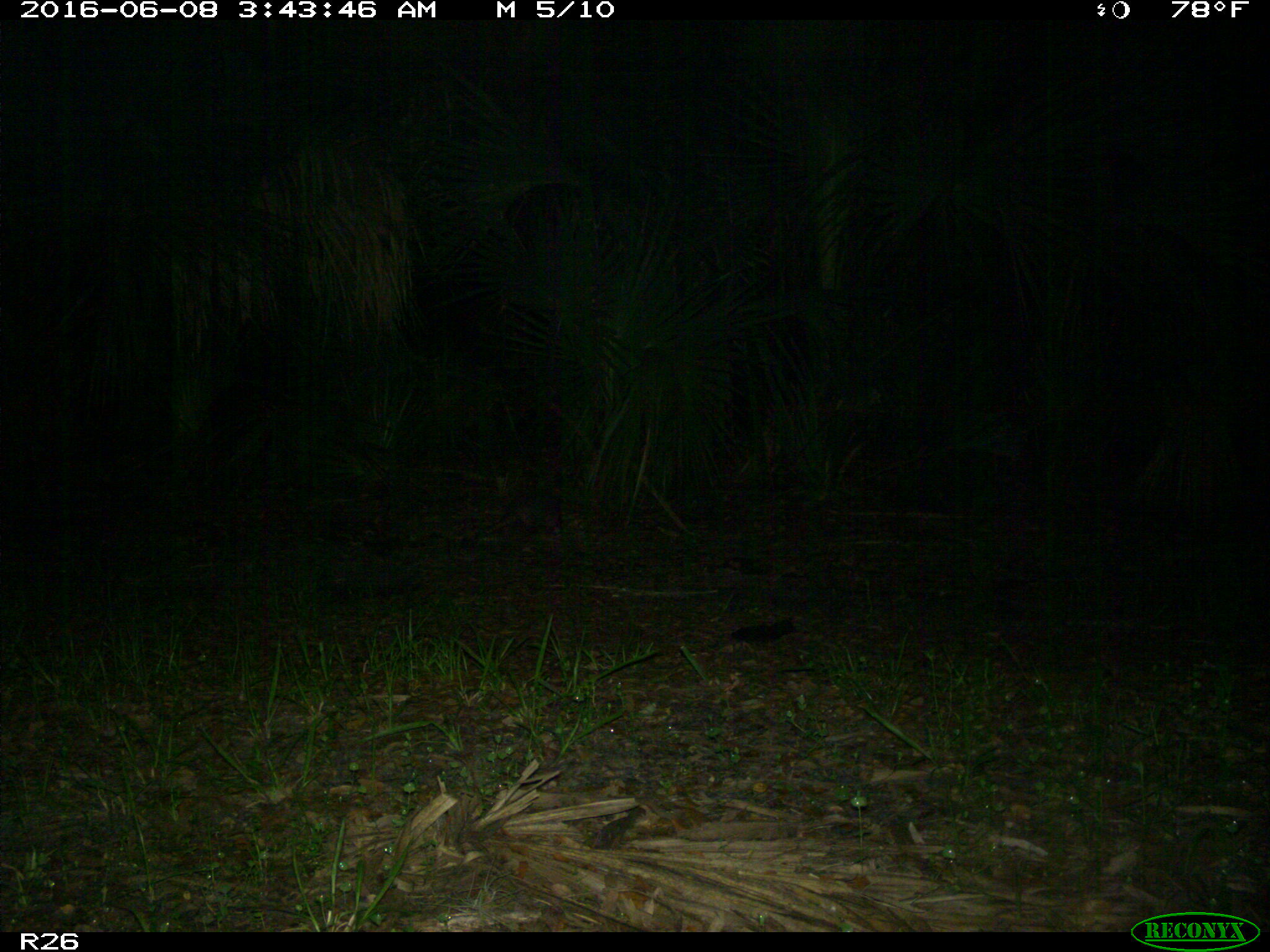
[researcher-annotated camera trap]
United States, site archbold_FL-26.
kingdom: Animalia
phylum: Chordata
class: Mammalia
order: Cingulata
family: Dasypodidae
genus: Dasypus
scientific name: Dasypus novemcinctus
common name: nine-banded armadillo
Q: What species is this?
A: Dasypus novemcinctus (nine-banded armadillo).